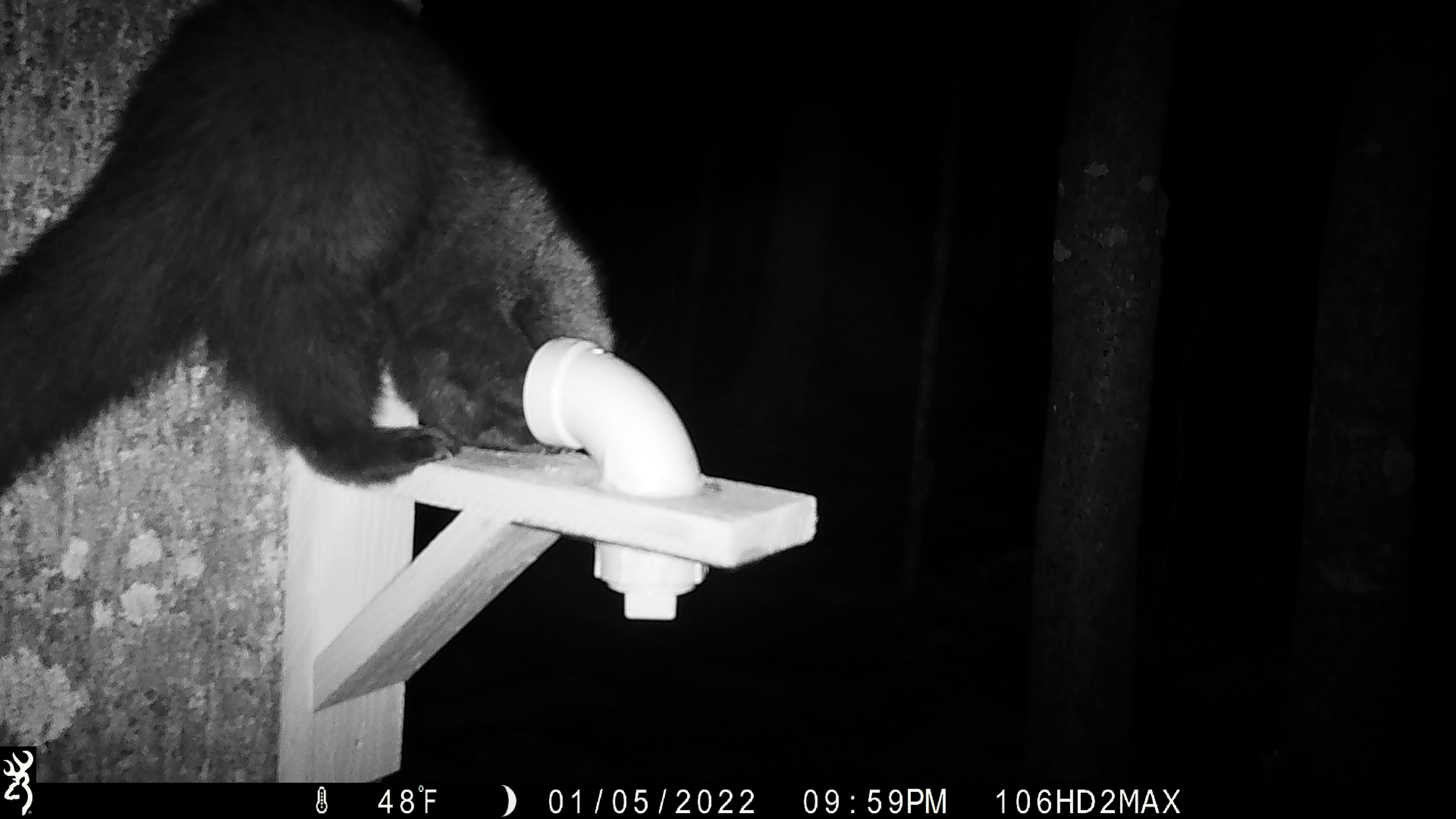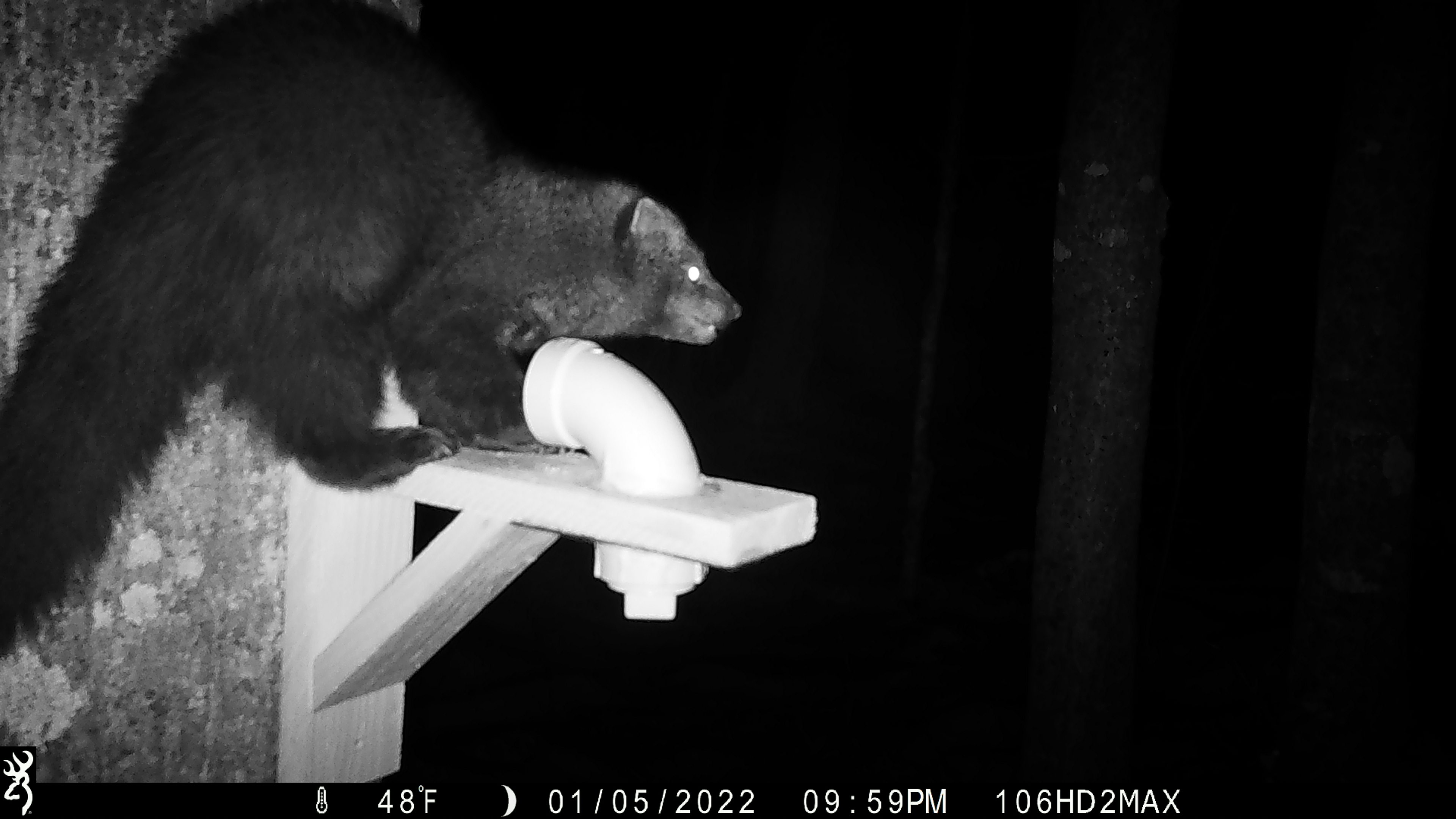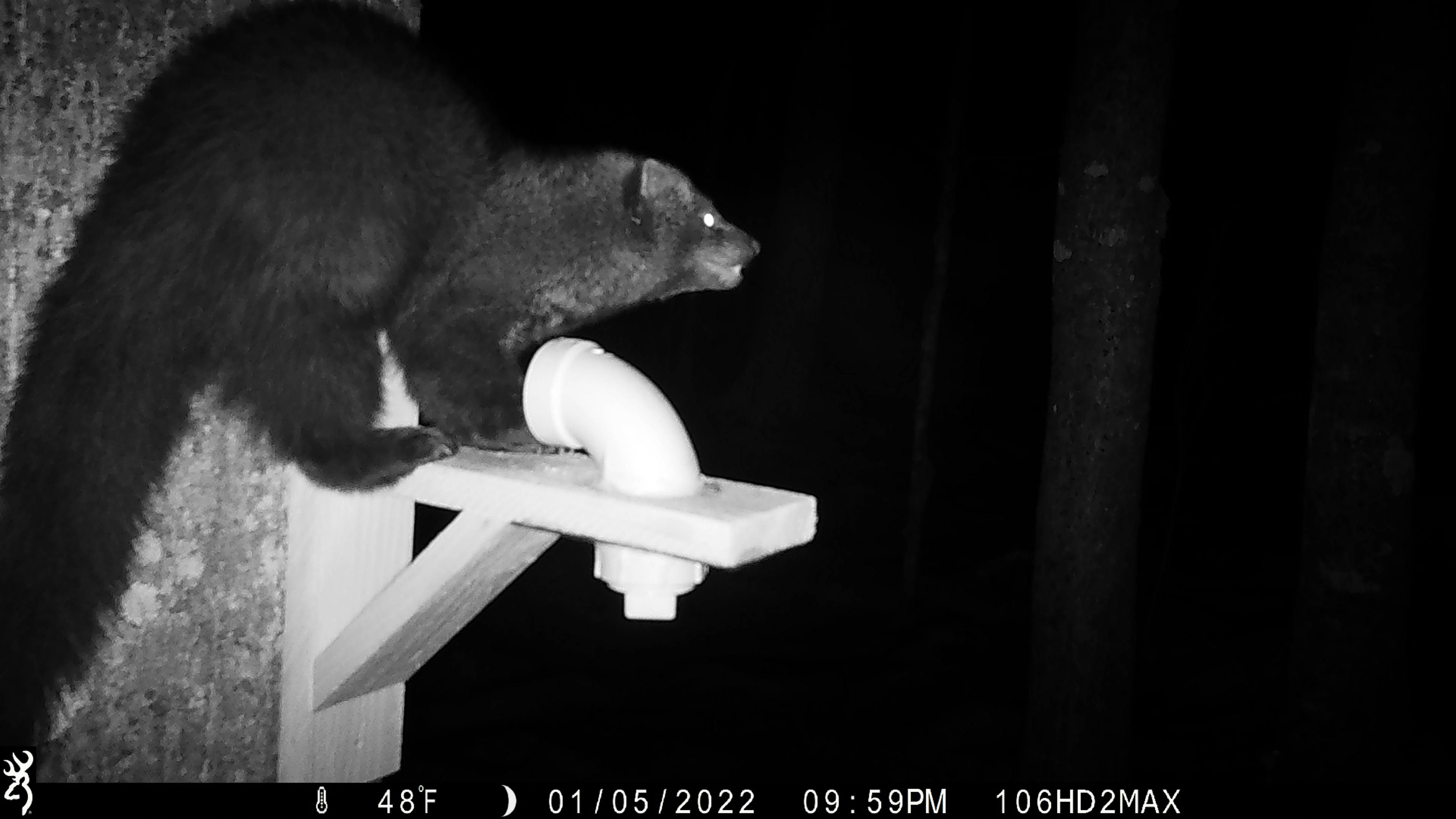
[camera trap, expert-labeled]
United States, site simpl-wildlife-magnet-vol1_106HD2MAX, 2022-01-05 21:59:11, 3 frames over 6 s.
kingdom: Animalia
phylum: Chordata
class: Mammalia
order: Carnivora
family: Mustelidae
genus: Pekania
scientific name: Pekania pennanti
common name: fisher